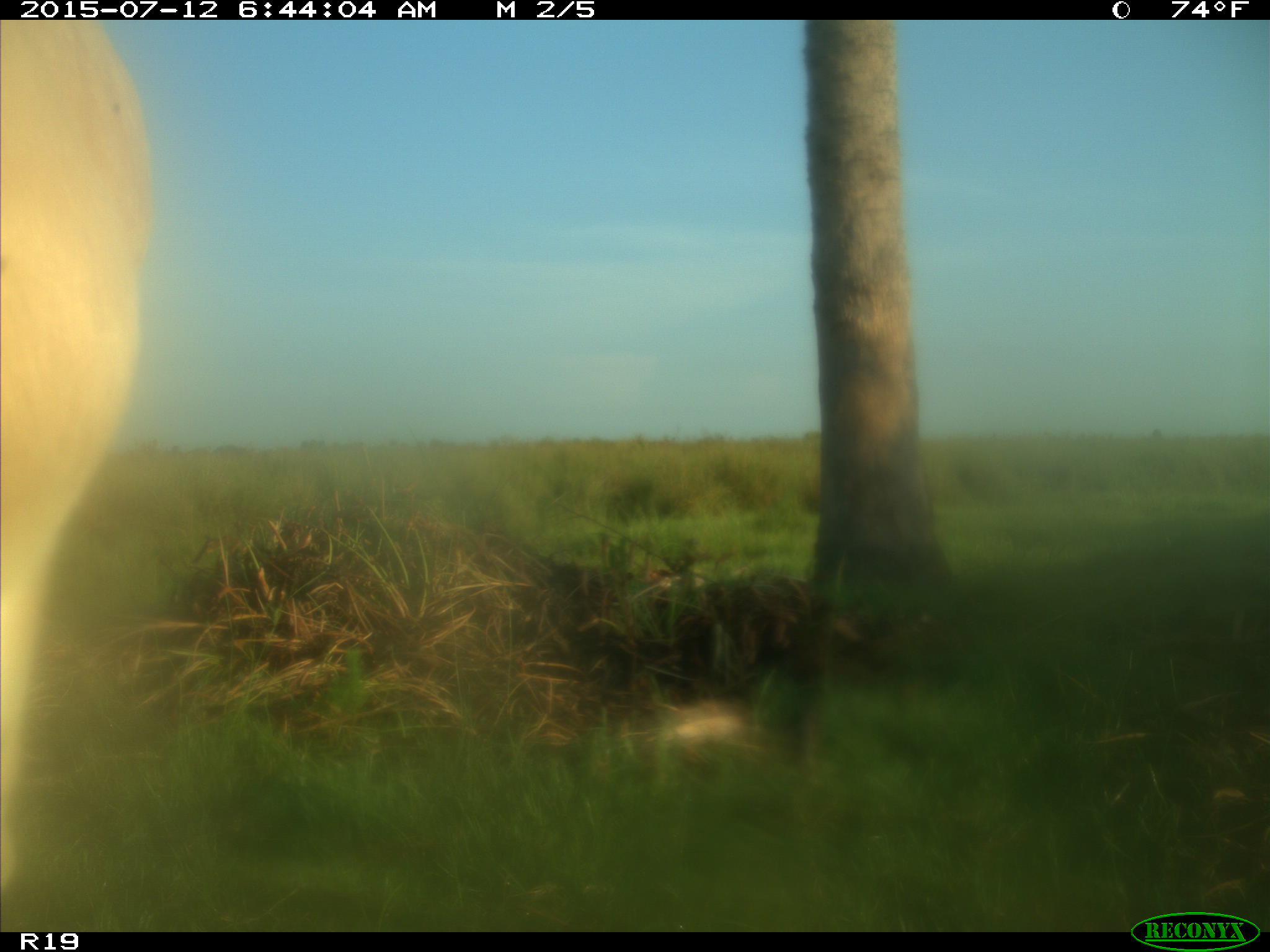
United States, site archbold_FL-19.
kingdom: Animalia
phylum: Chordata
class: Mammalia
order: Artiodactyla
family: Bovidae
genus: Bos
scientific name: Bos taurus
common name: domestic cow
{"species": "Bos taurus (domestic cow)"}